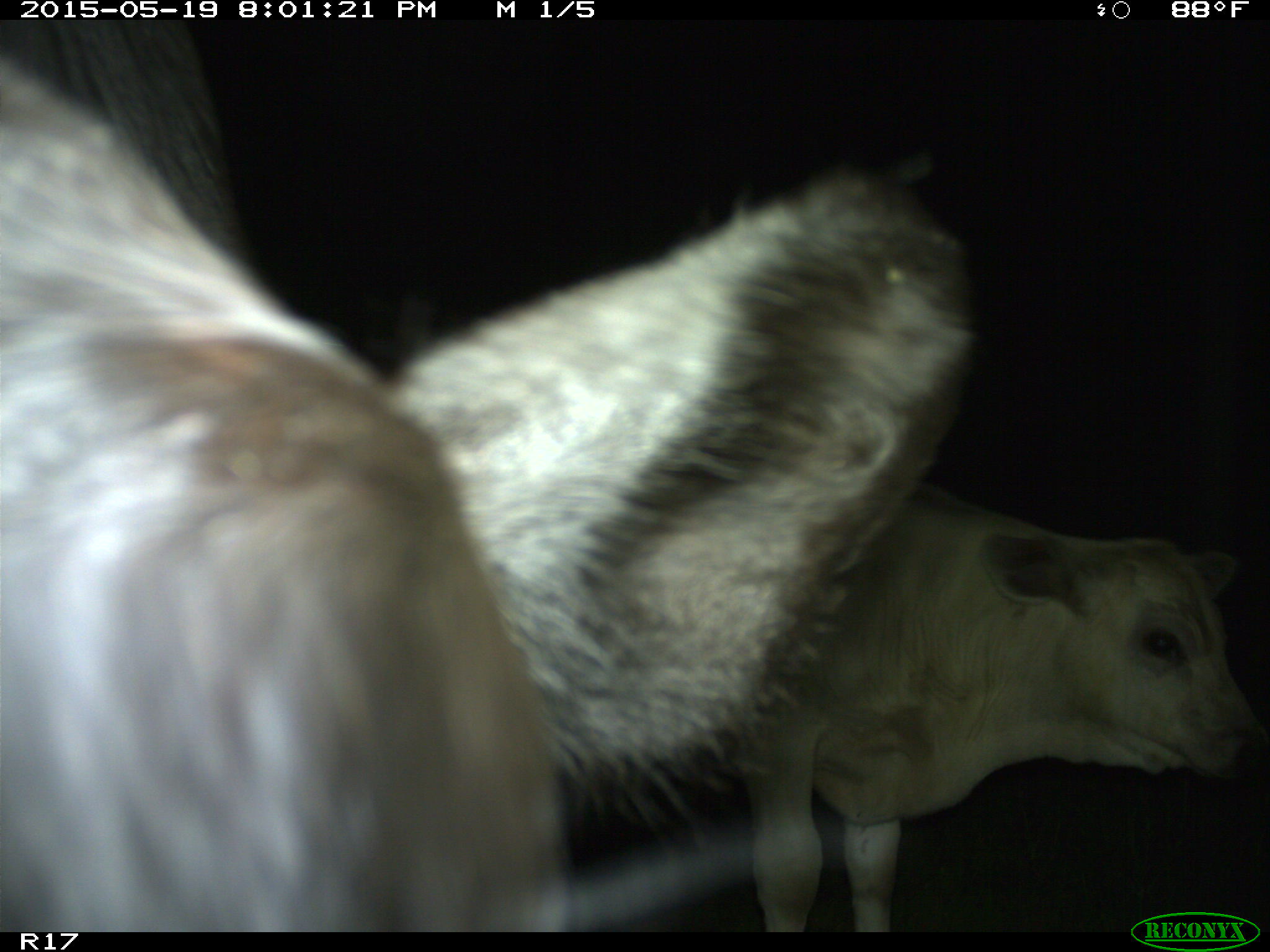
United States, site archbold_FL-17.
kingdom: Animalia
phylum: Chordata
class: Mammalia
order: Artiodactyla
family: Bovidae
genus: Bos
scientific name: Bos taurus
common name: domestic cow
Bos taurus (domestic cow).